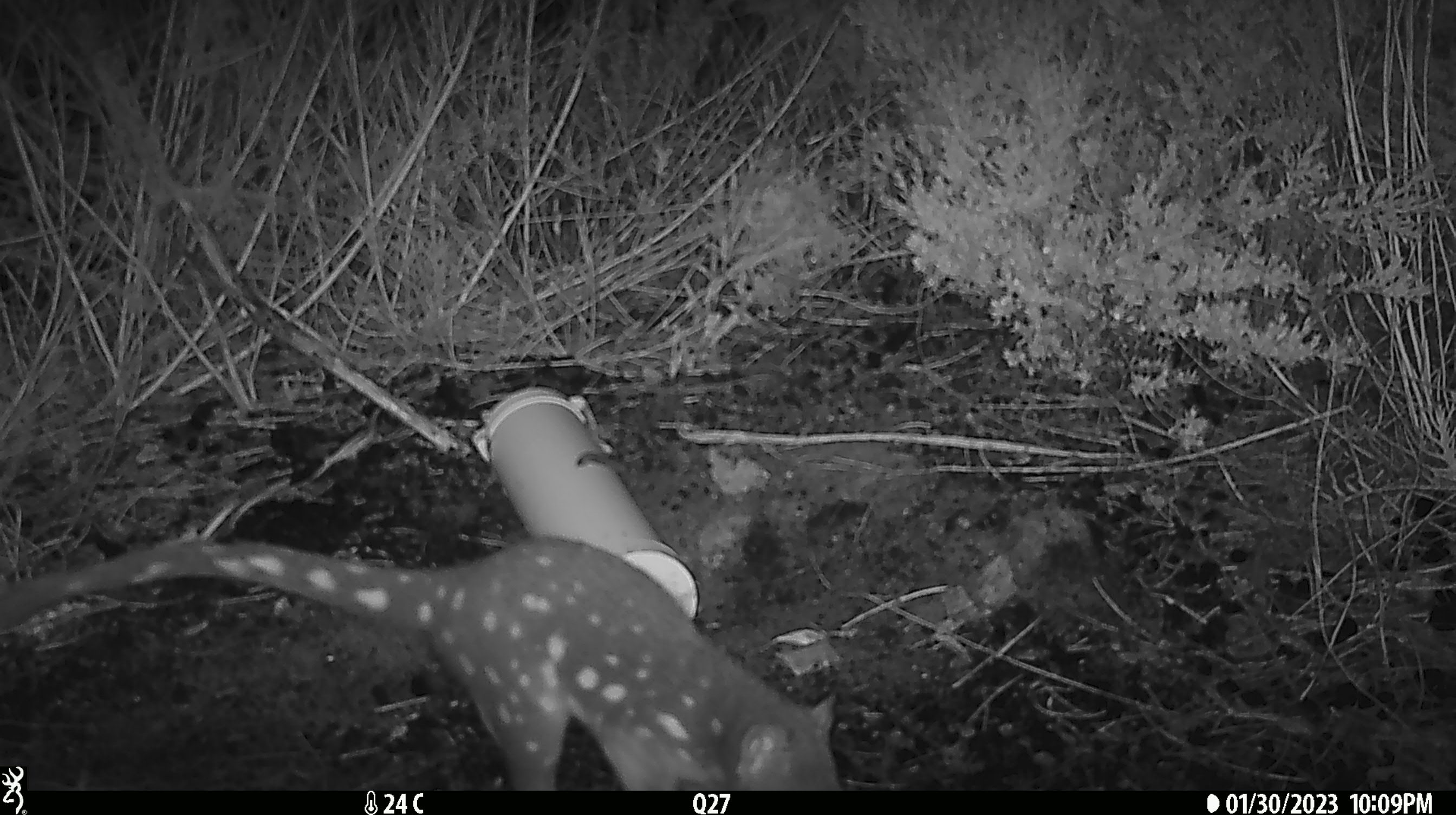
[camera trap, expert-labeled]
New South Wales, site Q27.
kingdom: Animalia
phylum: Chordata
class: Mammalia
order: Dasyuromorphia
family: Dasyuridae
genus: Dasyurus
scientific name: Dasyurus maculatus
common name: spotted-tailed quoll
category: quoll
Quoll (spotted-tailed quoll) (Dasyurus maculatus).